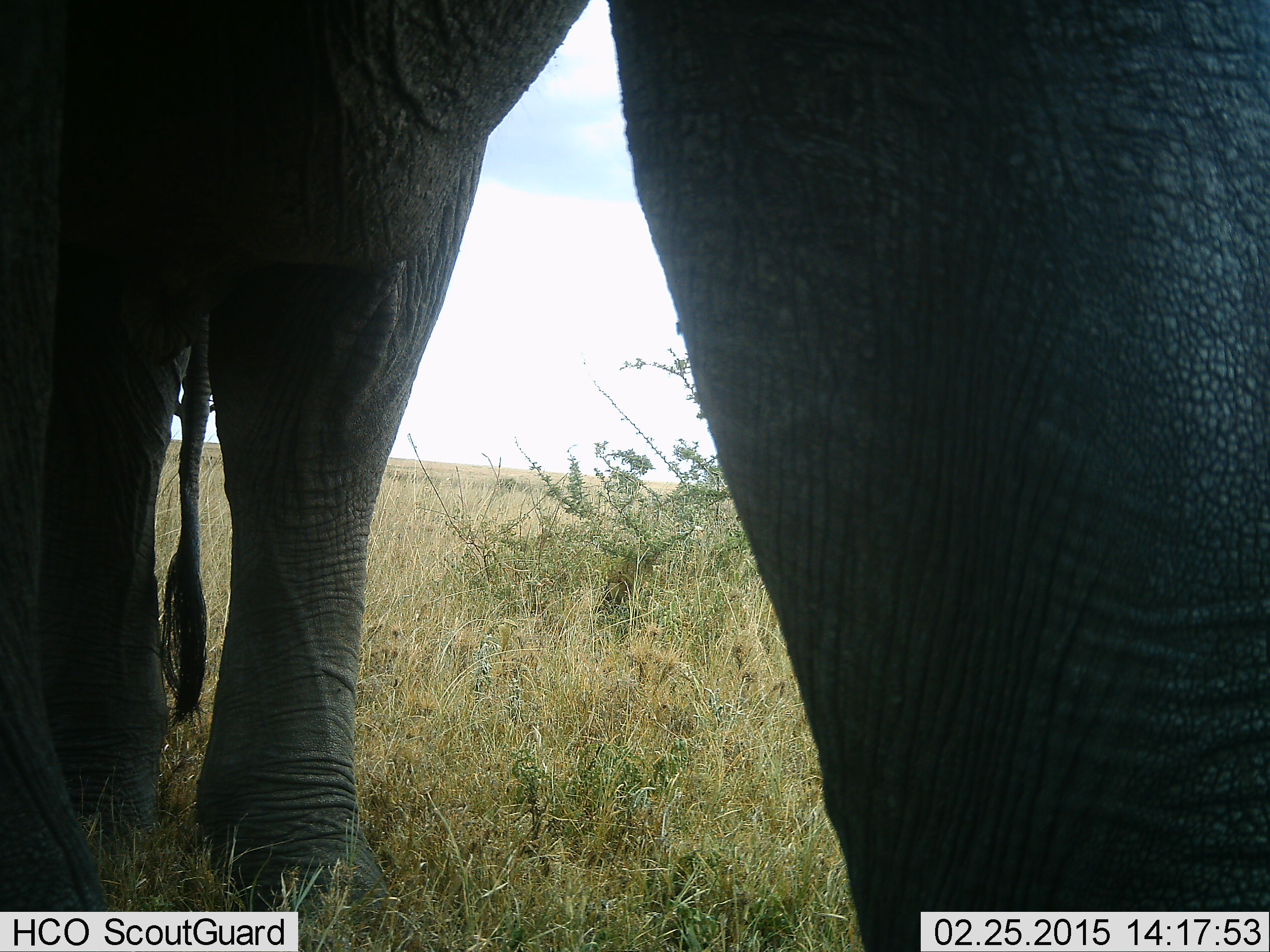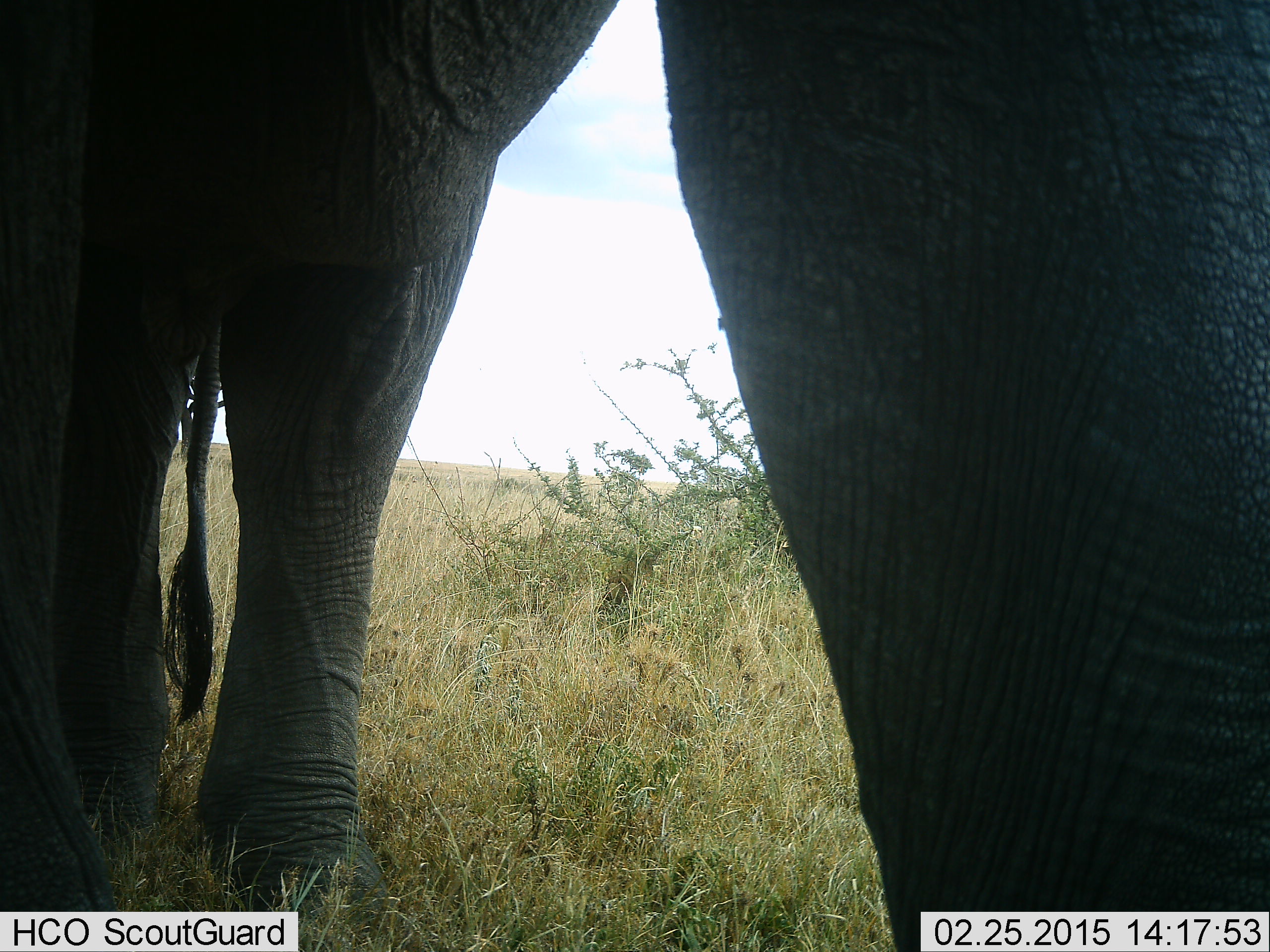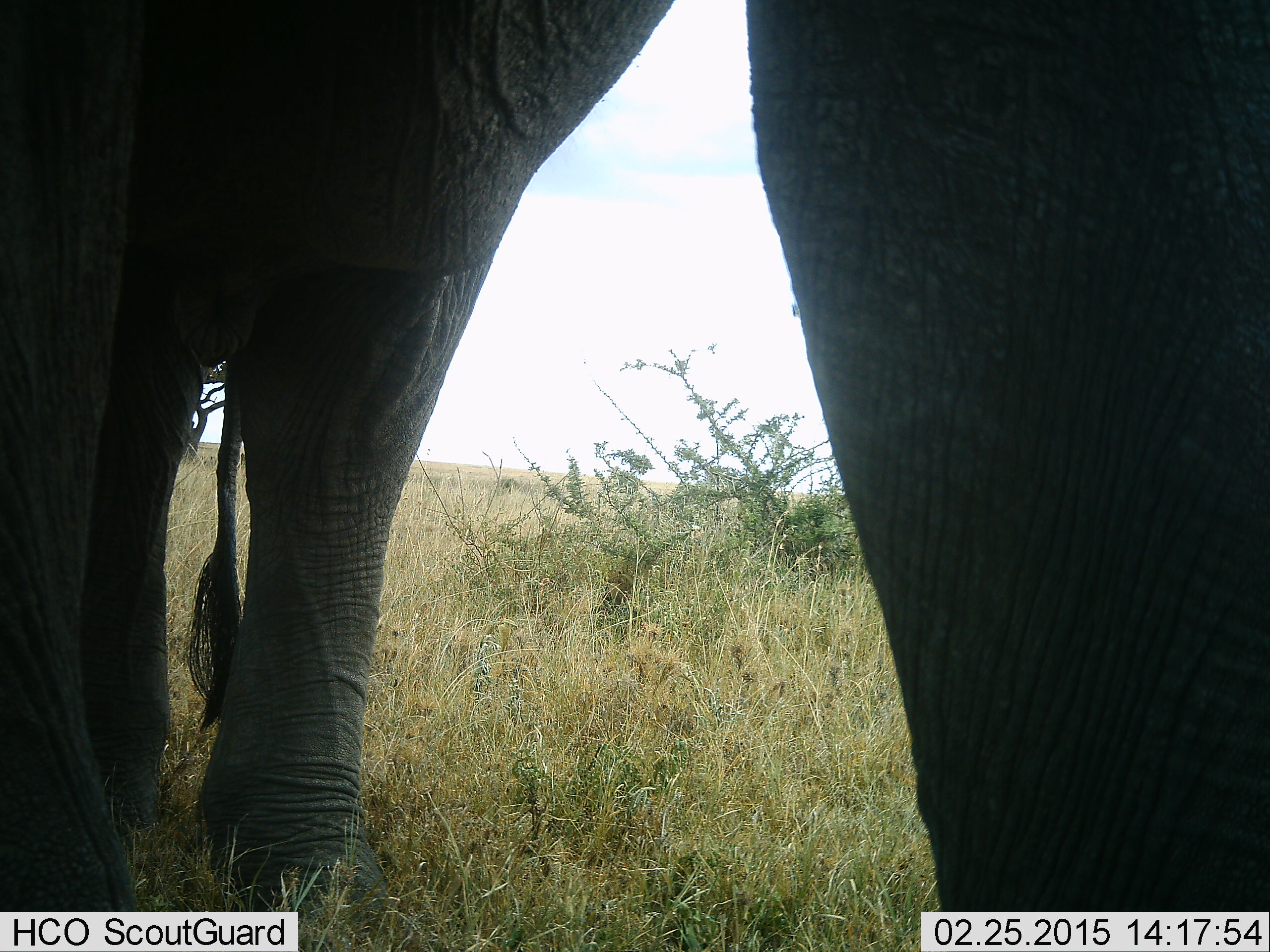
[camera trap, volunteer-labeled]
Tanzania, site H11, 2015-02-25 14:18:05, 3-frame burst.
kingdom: Animalia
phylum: Chordata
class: Mammalia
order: Proboscidea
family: Elephantidae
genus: Loxodonta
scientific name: Loxodonta africana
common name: african bush elephant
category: elephant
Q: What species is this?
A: Elephant (african bush elephant) (Loxodonta africana).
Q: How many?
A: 1.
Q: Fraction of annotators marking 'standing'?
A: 100%.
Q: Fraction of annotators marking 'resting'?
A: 0%.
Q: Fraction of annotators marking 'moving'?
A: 10%.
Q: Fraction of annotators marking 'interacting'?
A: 0%.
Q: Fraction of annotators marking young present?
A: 0%.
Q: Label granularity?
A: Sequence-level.